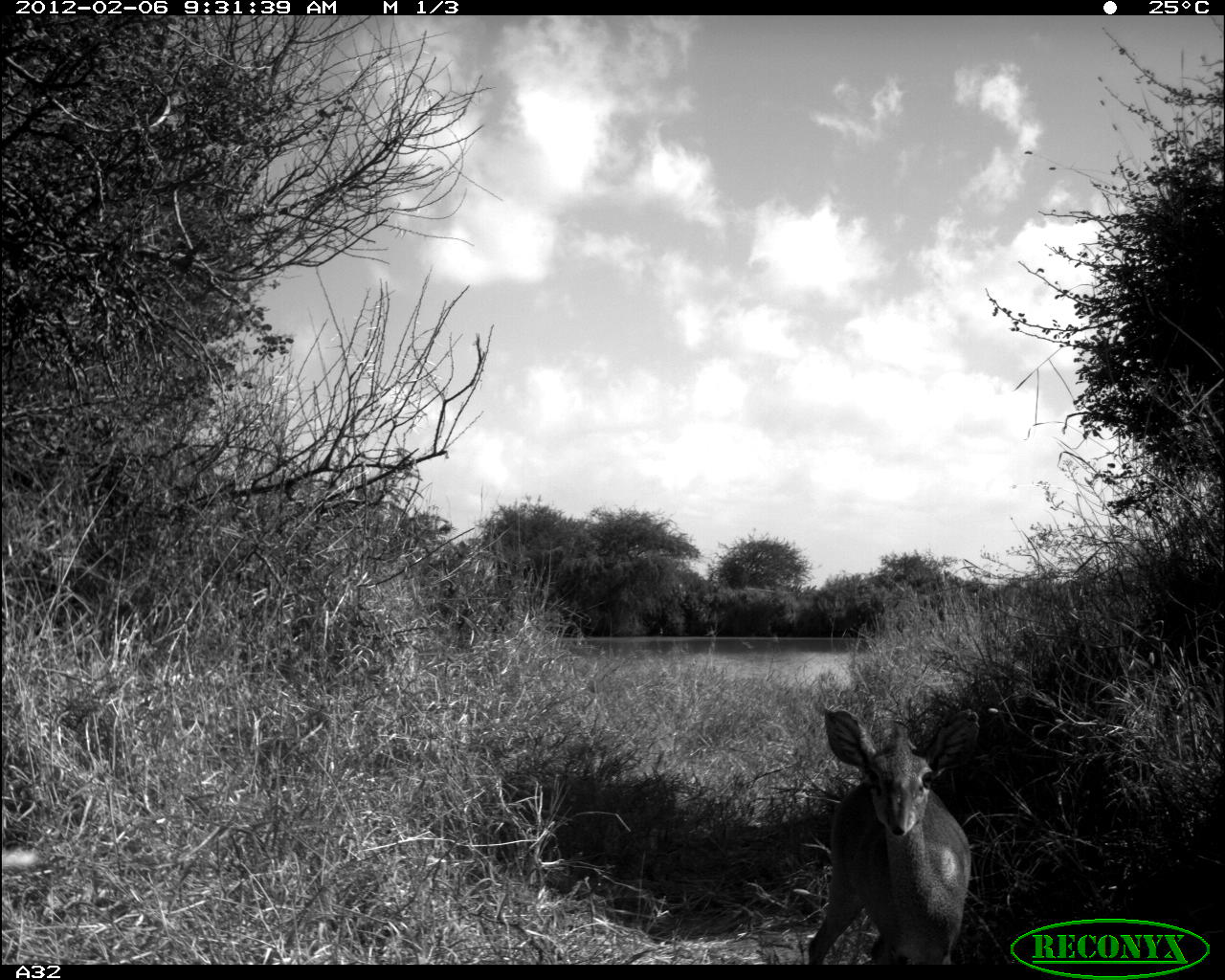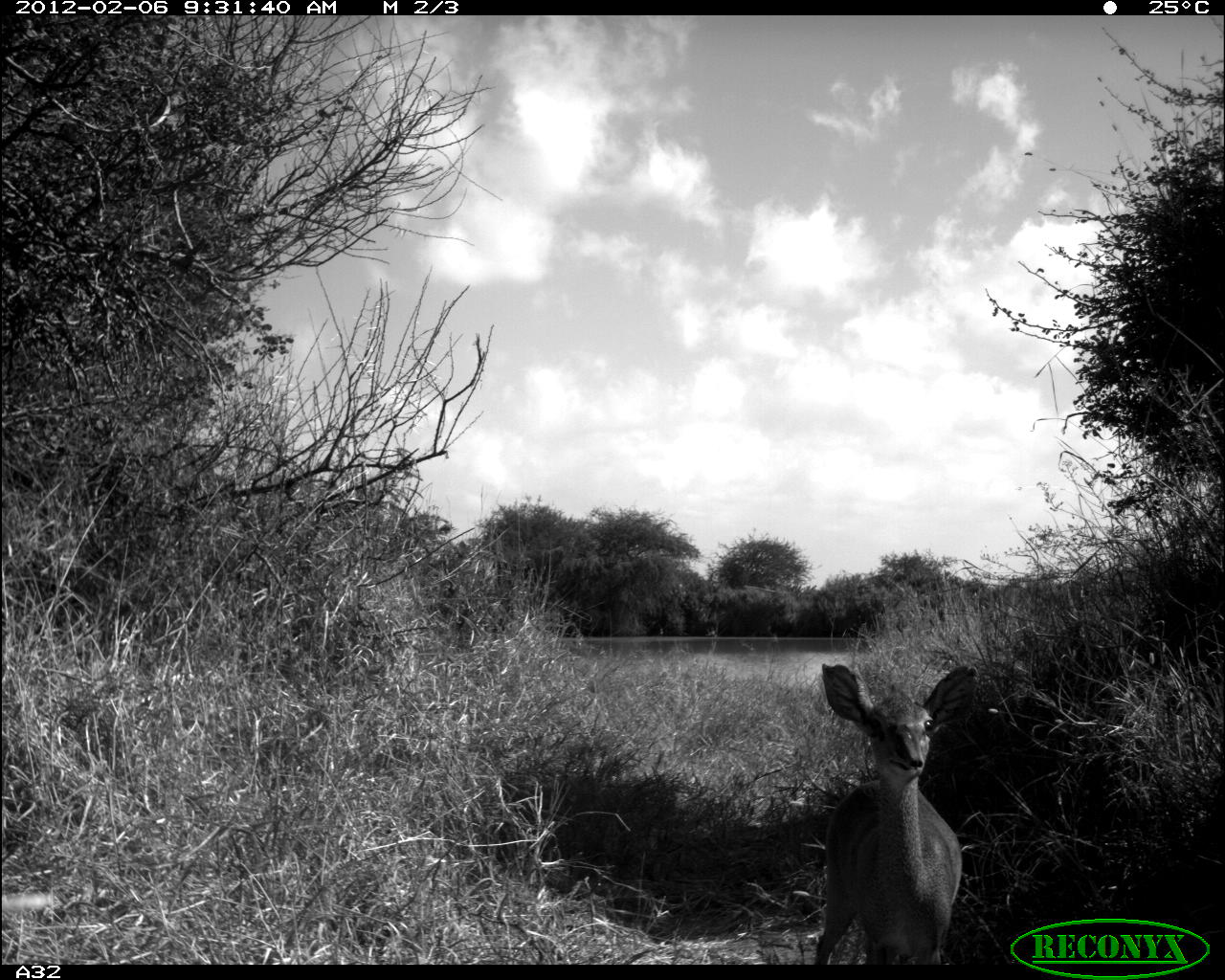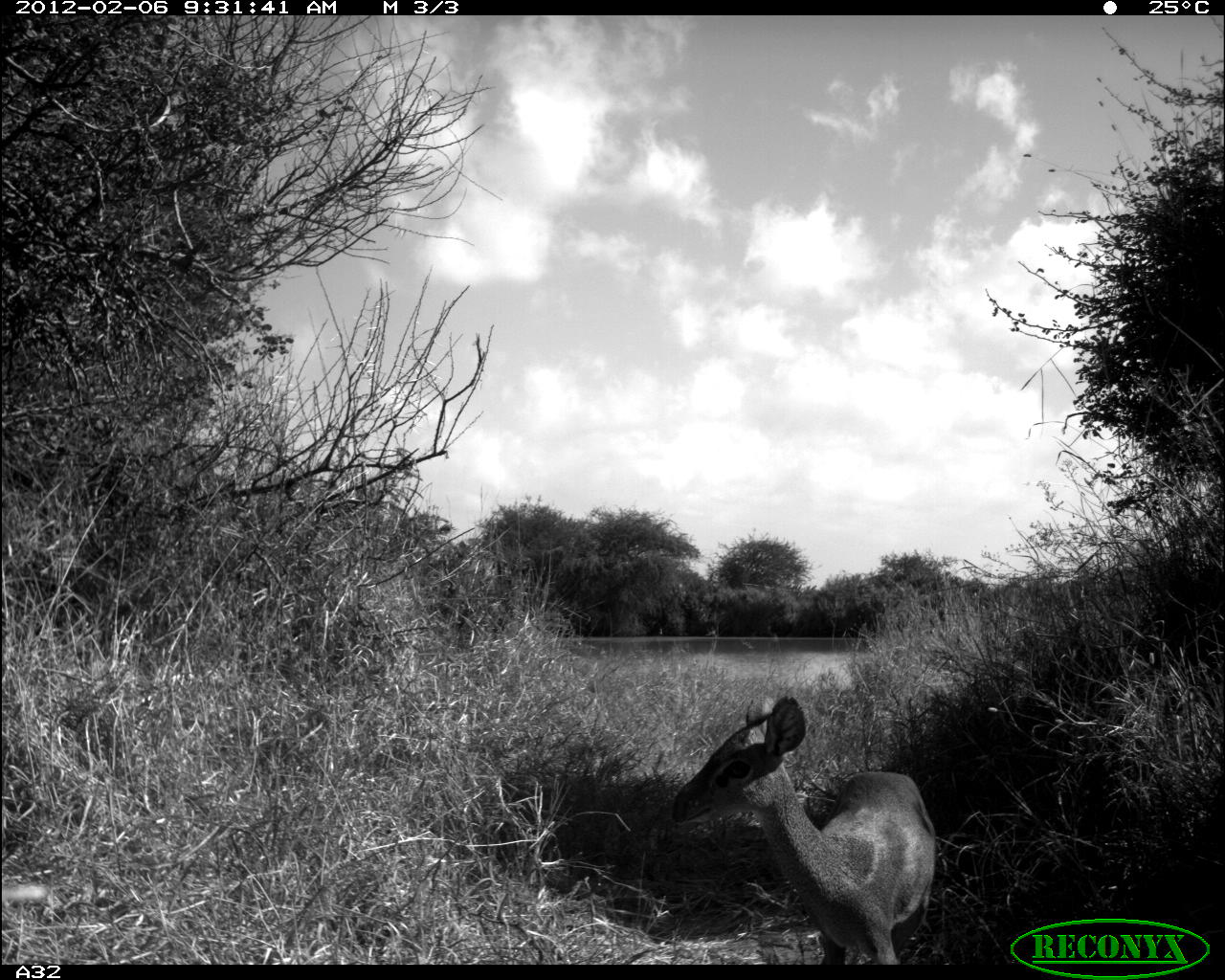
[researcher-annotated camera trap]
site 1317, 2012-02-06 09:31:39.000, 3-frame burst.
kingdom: Animalia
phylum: Chordata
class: Mammalia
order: Artiodactyla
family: Bovidae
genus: Madoqua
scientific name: Madoqua guentheri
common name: günther's dik-dik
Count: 1.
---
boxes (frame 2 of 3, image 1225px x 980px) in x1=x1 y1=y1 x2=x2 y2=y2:
madoqua guentheri: x1=814 y1=661 x2=978 y2=965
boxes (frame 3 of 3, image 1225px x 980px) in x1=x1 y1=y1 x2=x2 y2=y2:
madoqua guentheri: x1=671 y1=695 x2=939 y2=965